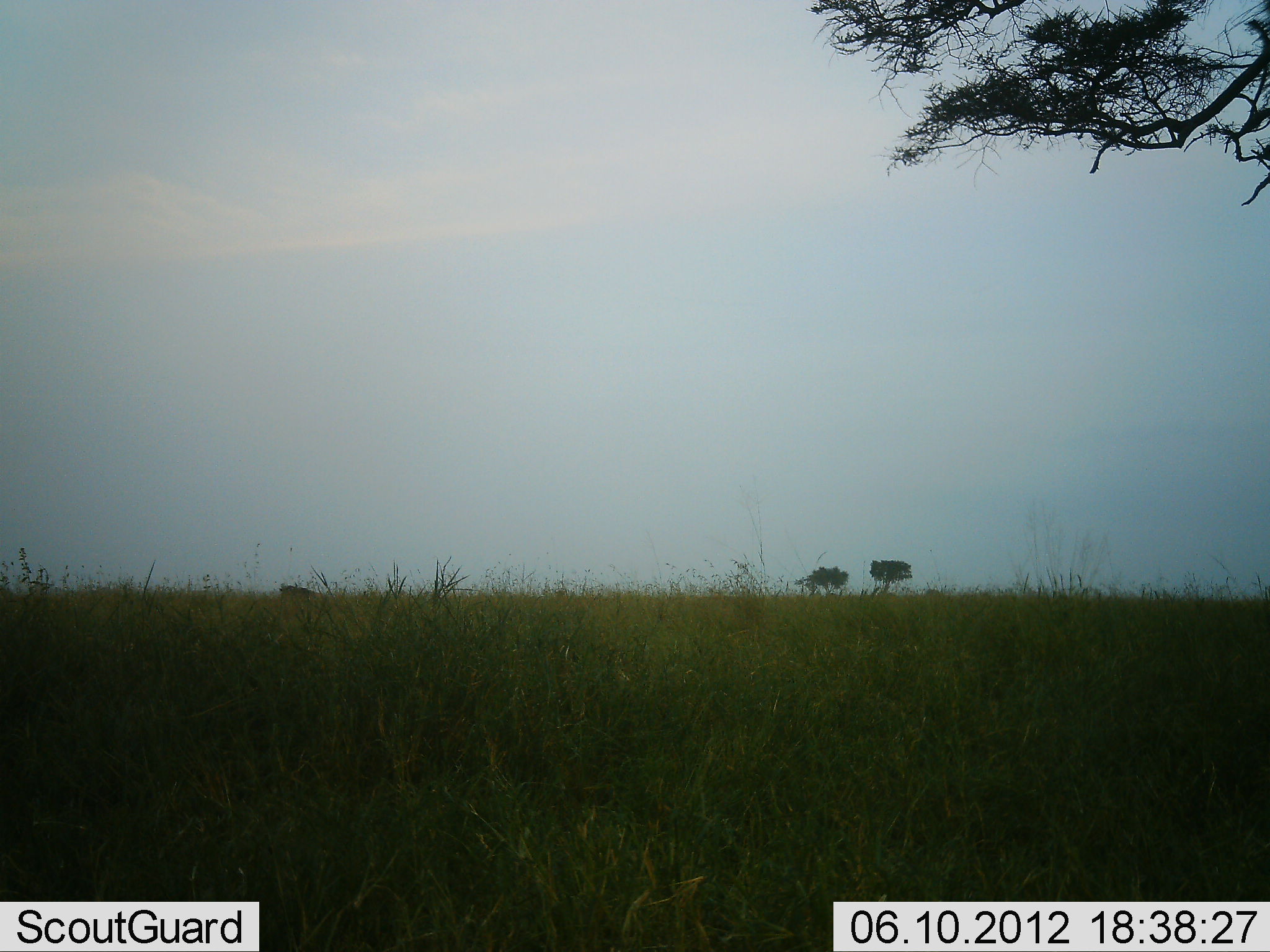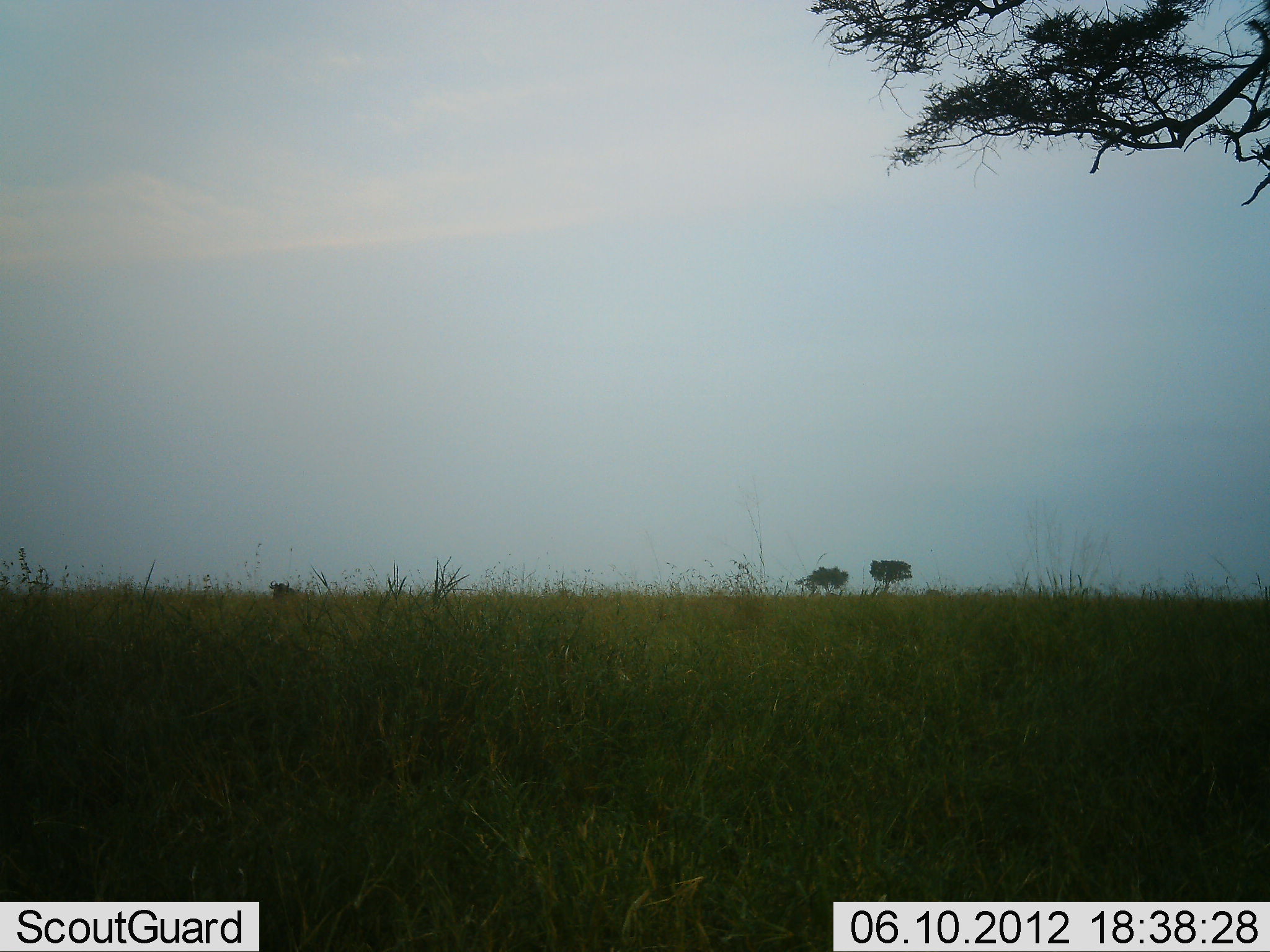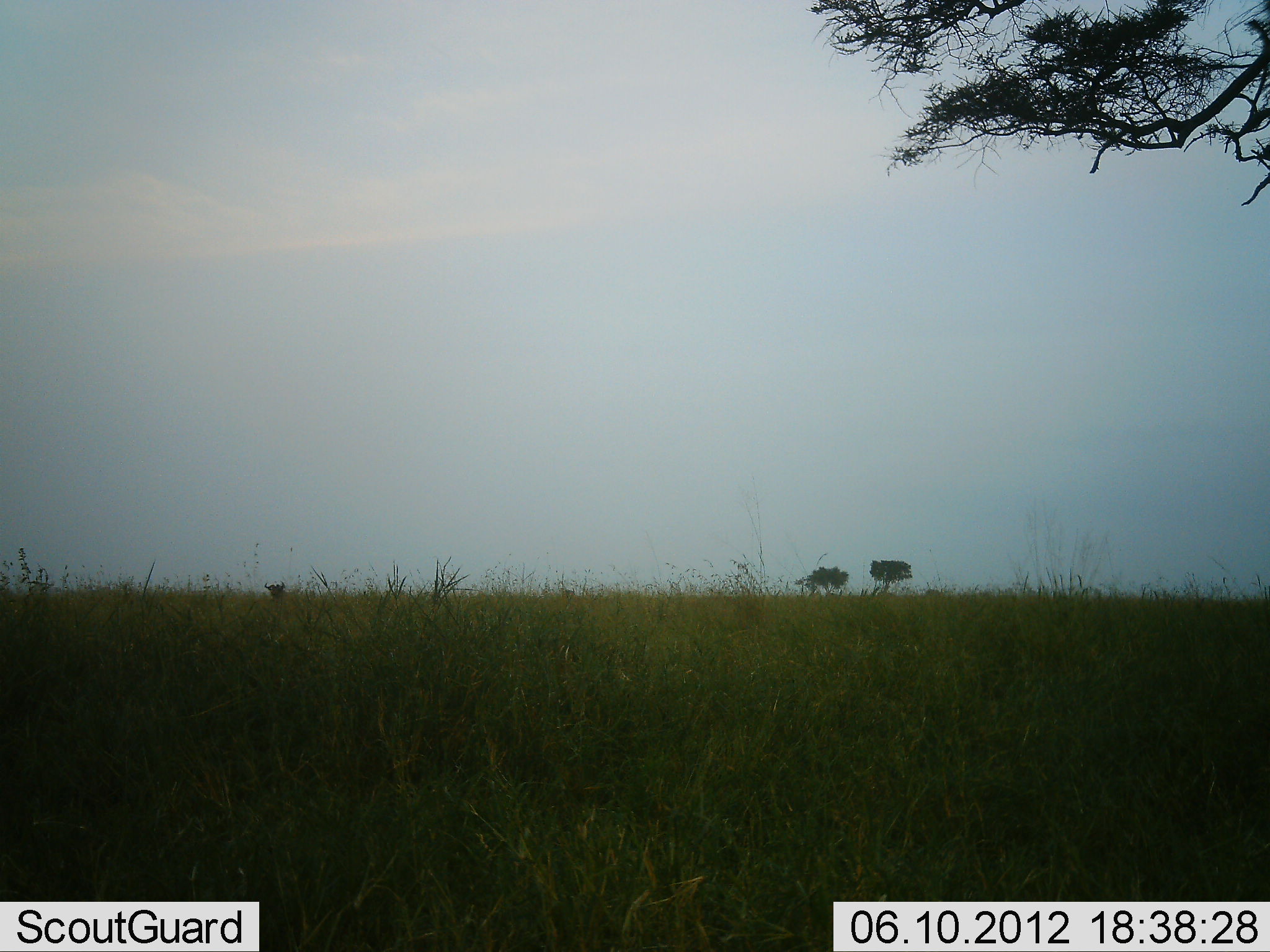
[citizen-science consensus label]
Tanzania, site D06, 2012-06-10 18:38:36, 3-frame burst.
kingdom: Animalia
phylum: Chordata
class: Mammalia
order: Artiodactyla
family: Bovidae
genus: Connochaetes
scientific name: Connochaetes taurinus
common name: blue wildebeest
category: wildebeest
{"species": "wildebeest (blue wildebeest) (Connochaetes taurinus)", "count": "1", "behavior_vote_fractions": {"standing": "0%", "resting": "10%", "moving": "80%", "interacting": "0%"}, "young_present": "0%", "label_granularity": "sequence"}